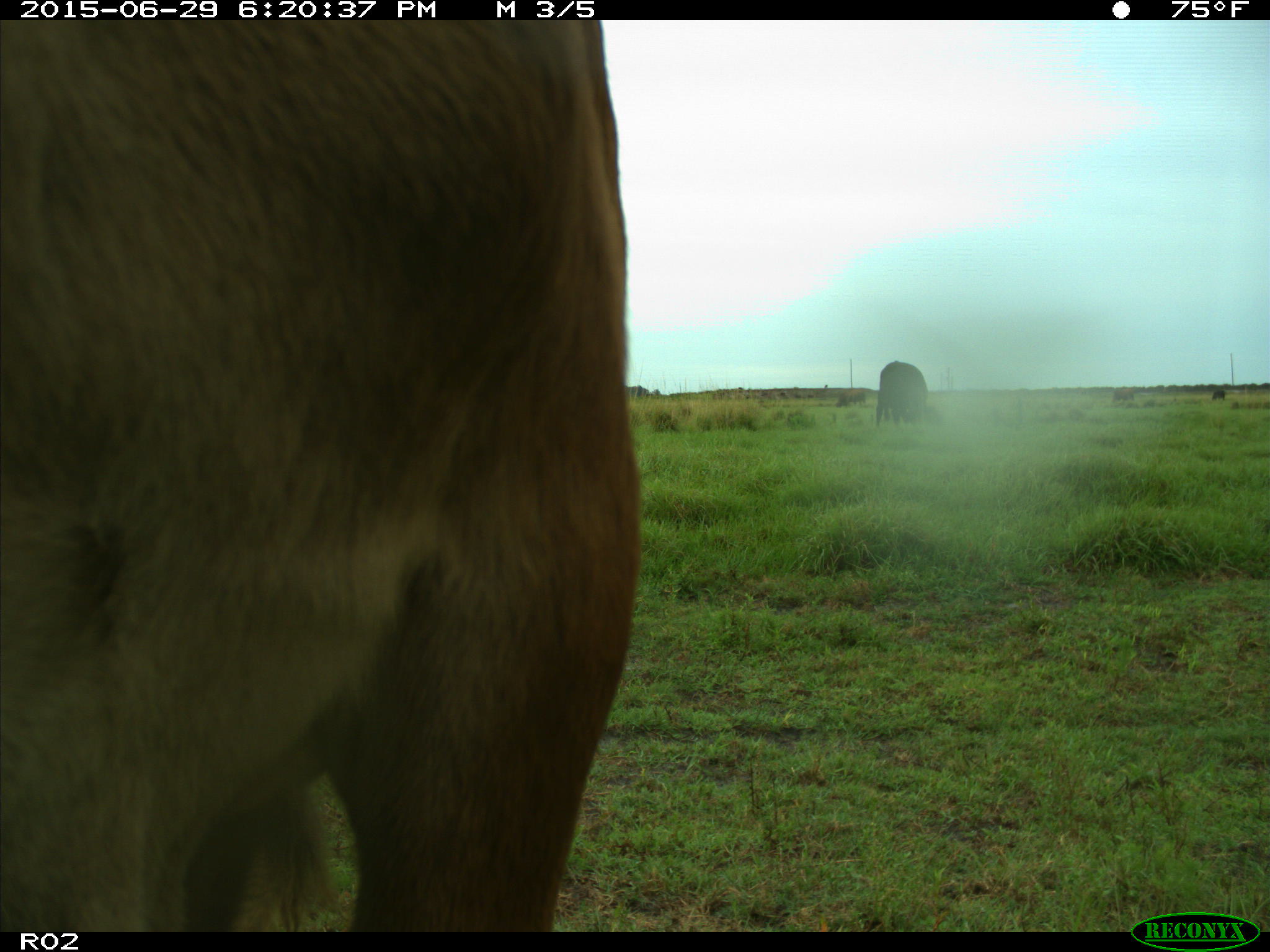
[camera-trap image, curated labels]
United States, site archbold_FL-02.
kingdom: Animalia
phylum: Chordata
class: Mammalia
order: Artiodactyla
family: Bovidae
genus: Bos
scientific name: Bos taurus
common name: domestic cow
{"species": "Bos taurus (domestic cow)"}